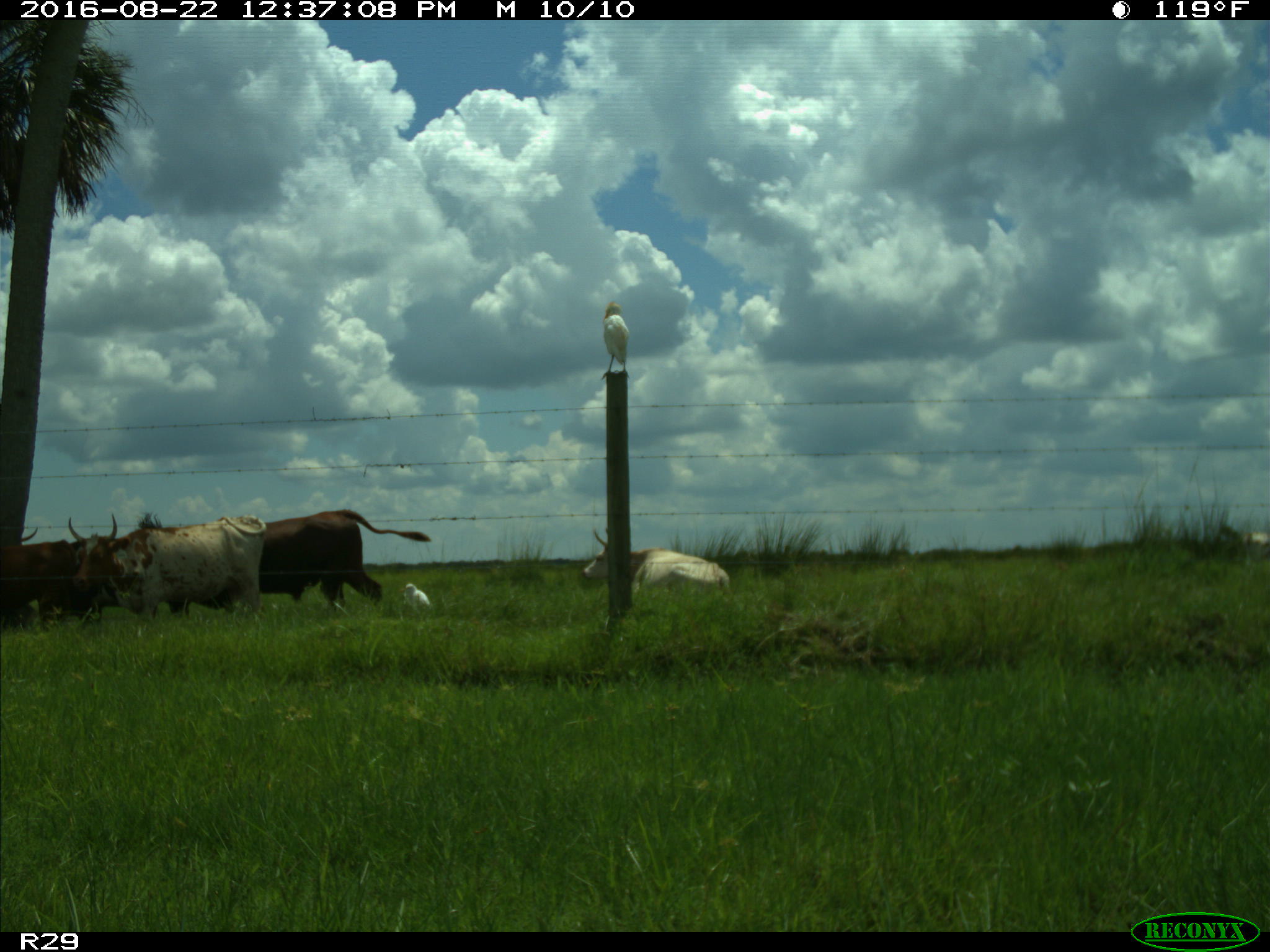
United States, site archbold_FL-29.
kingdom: Animalia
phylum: Chordata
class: Mammalia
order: Artiodactyla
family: Bovidae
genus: Bos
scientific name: Bos taurus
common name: domestic cow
Bos taurus (domestic cow).